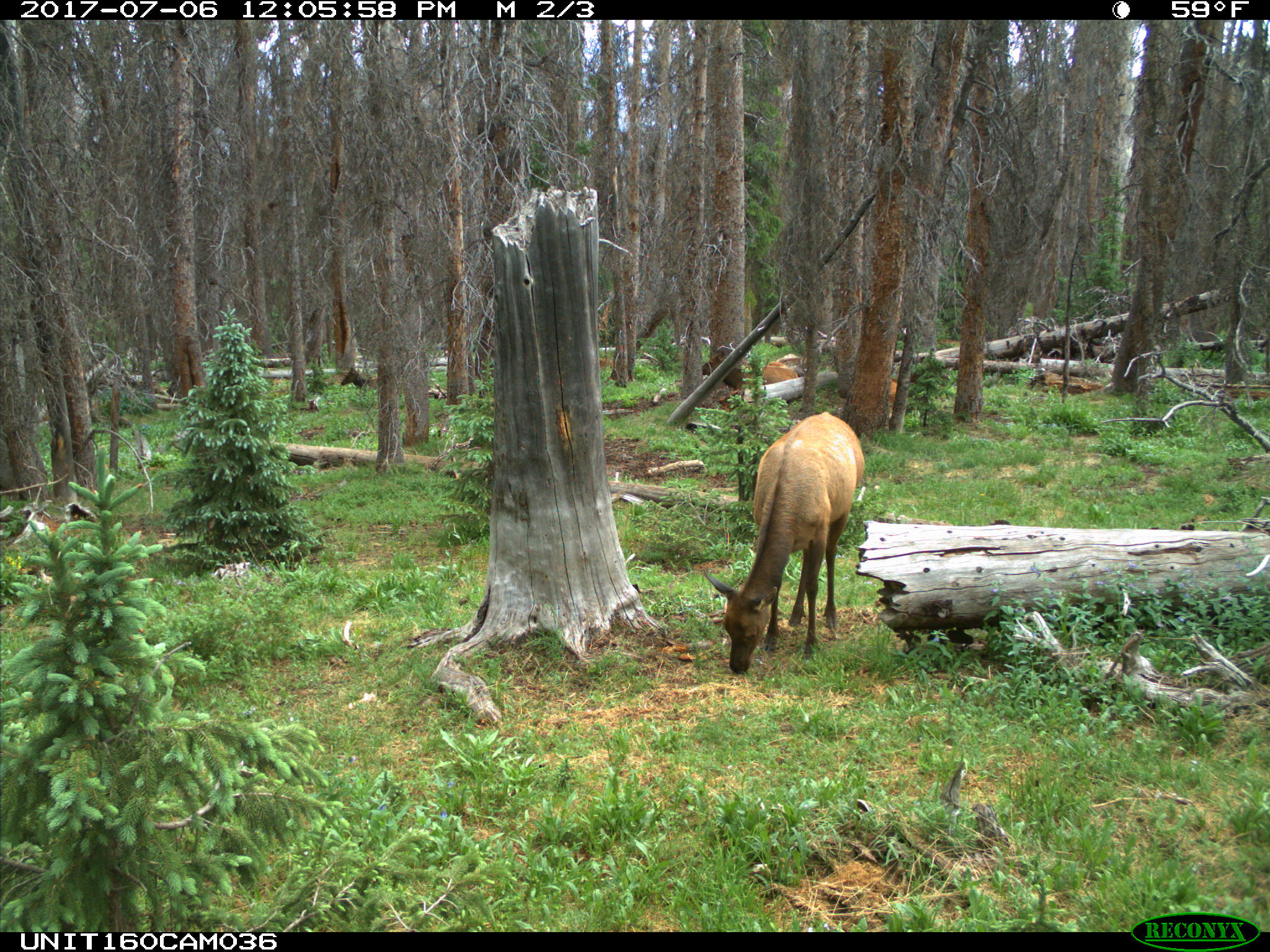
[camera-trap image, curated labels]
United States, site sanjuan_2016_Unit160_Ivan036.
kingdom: Animalia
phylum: Chordata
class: Mammalia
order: Artiodactyla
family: Cervidae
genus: Cervus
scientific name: Cervus elaphus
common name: red deer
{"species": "Cervus elaphus (red deer)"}